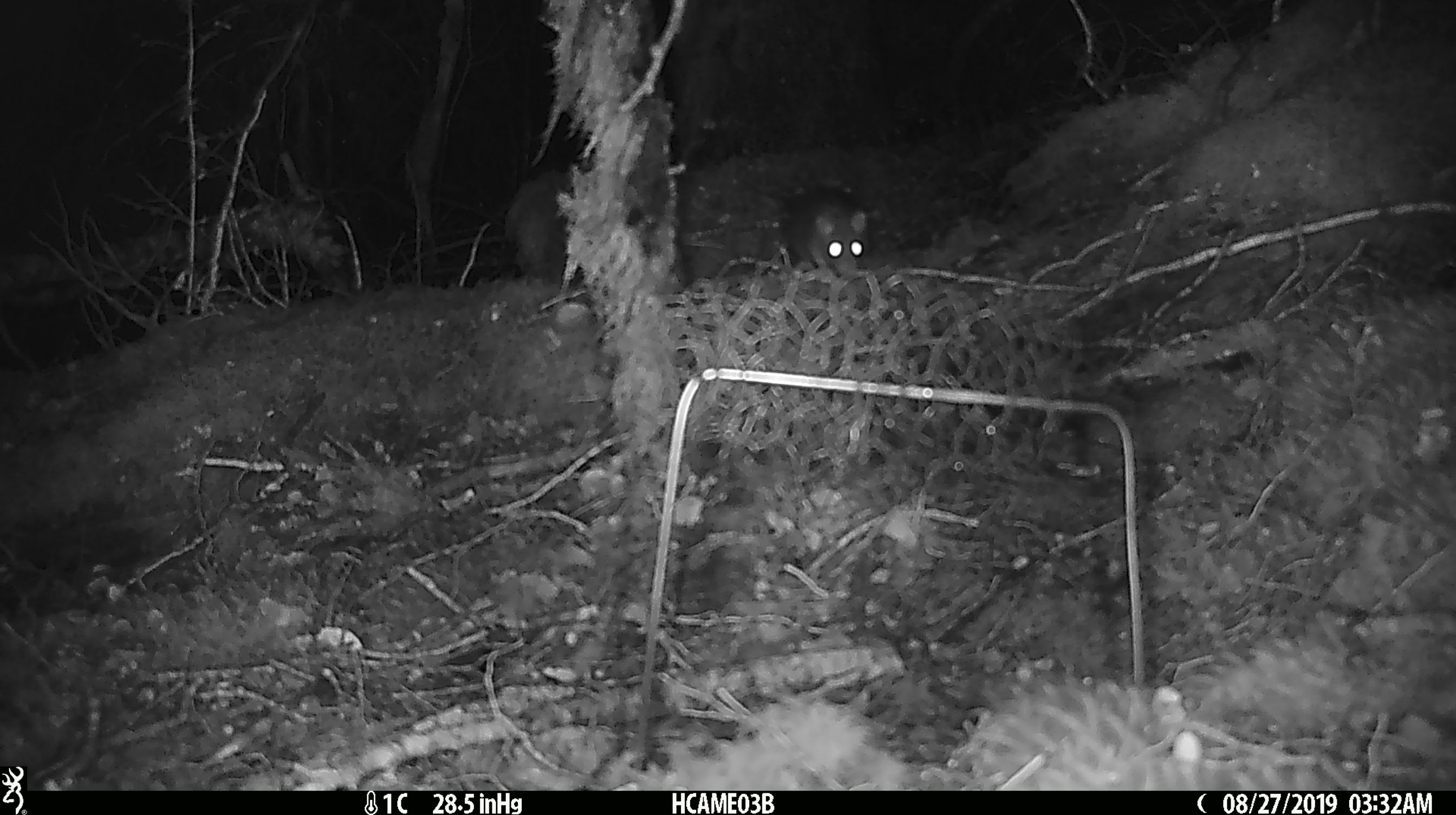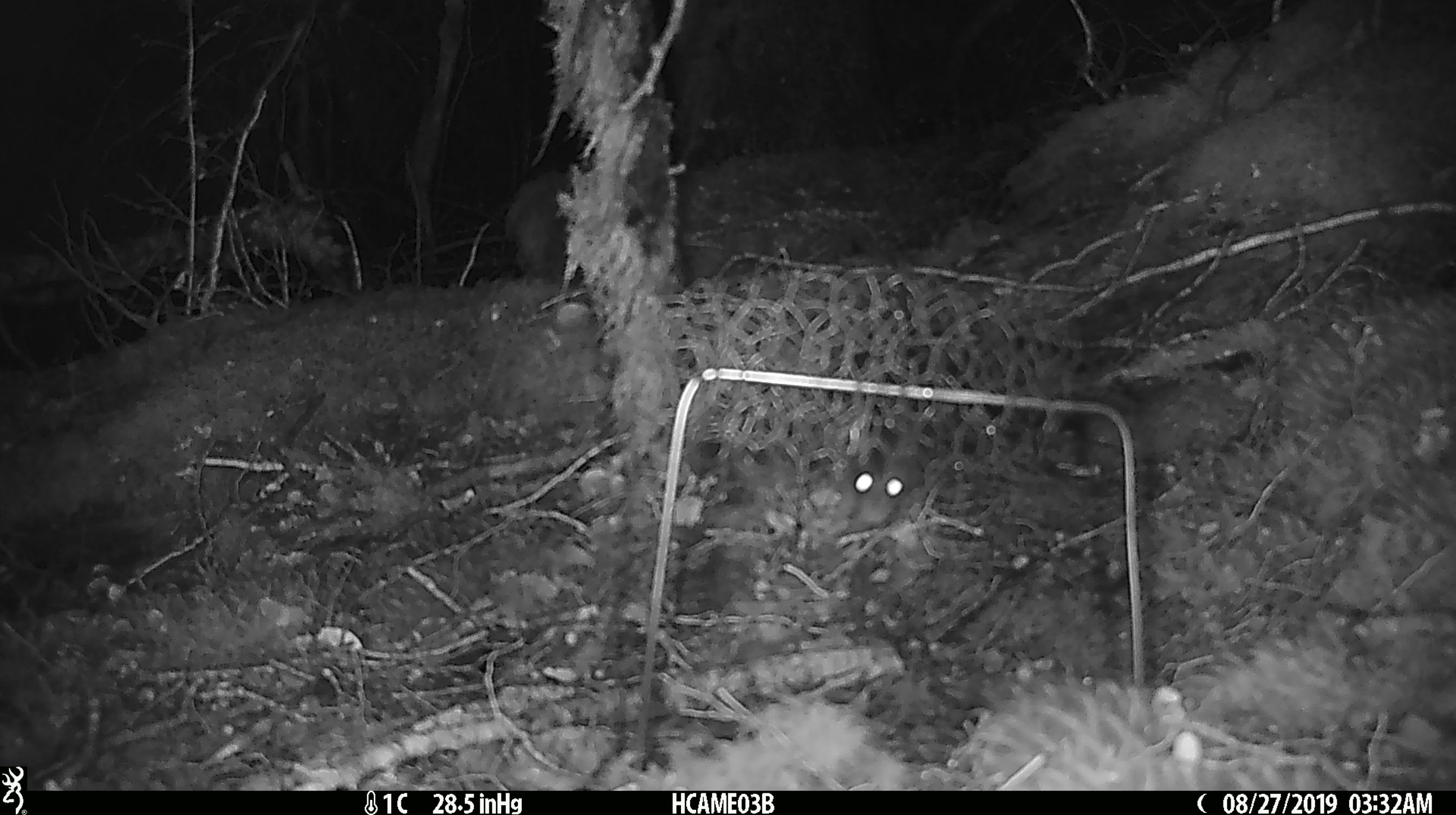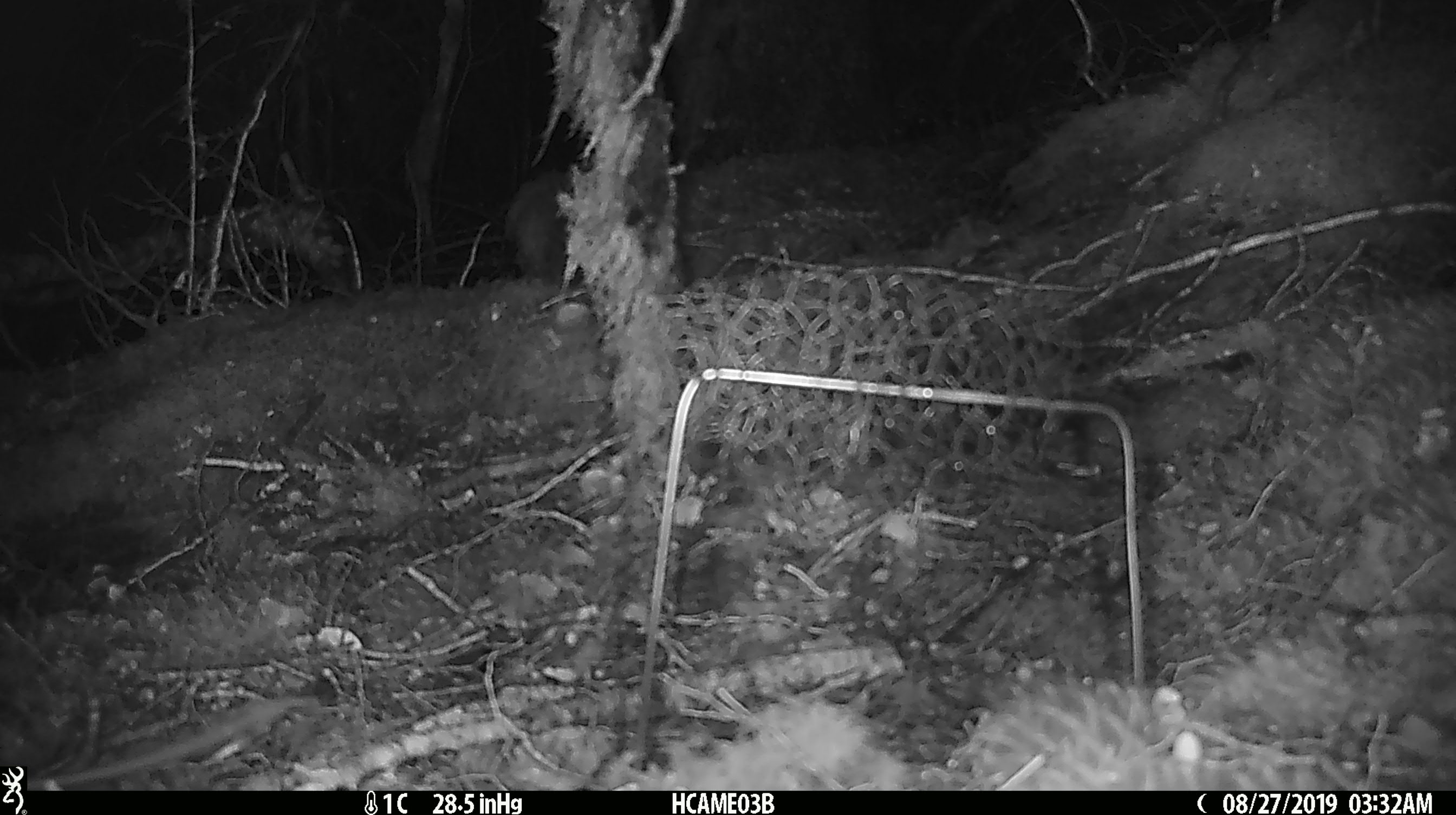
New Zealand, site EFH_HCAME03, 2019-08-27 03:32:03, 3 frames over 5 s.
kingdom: Animalia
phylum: Chordata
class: Mammalia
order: Rodentia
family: Muridae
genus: Rattus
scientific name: Rattus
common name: rat